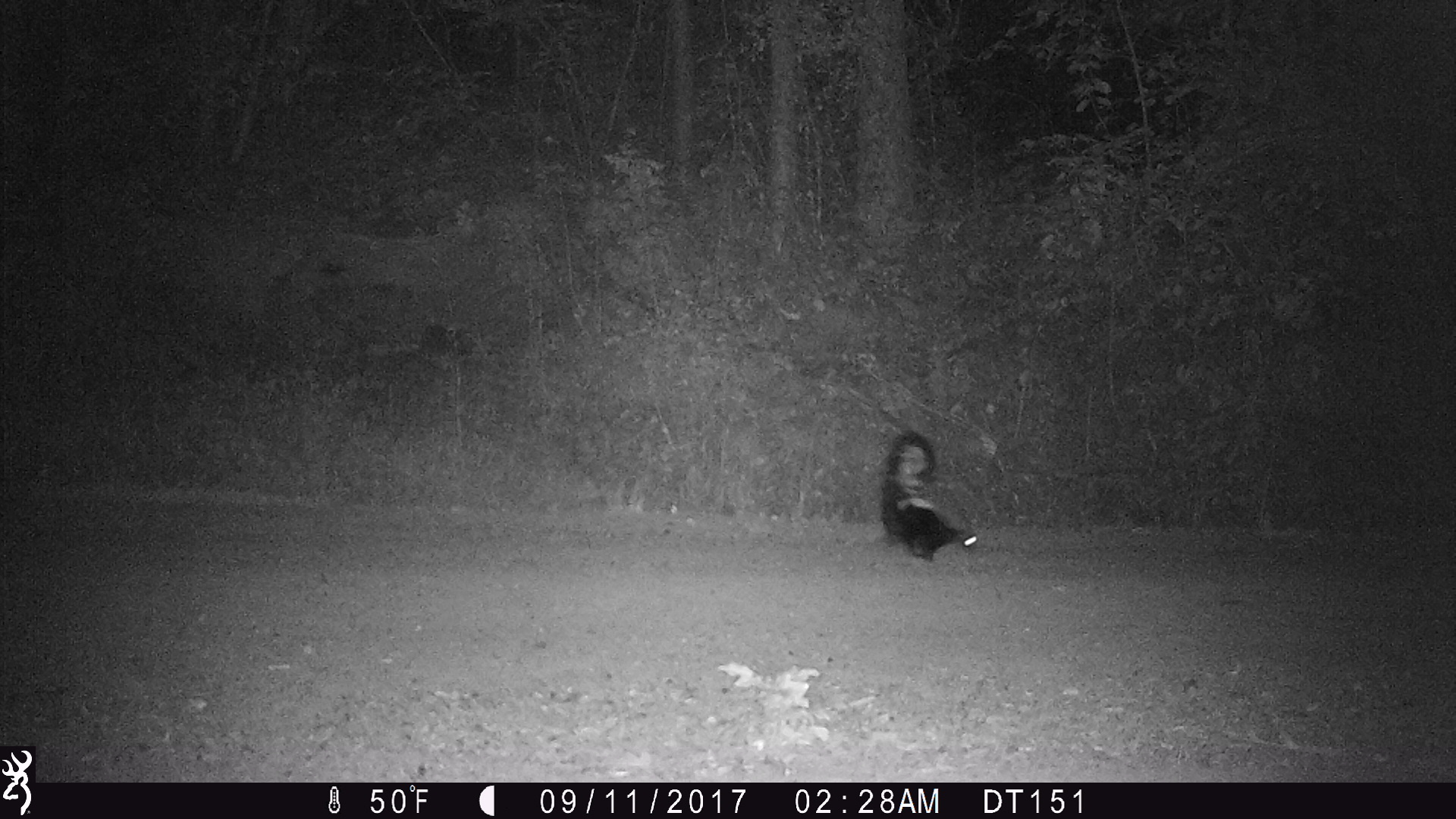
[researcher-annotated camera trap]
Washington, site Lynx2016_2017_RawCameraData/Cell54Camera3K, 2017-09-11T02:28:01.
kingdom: Animalia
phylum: Chordata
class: Mammalia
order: Carnivora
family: Mephitidae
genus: Mephitis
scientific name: Mephitis mephitis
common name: striped skunk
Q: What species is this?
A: Mephitis mephitis (striped skunk).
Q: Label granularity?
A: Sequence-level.